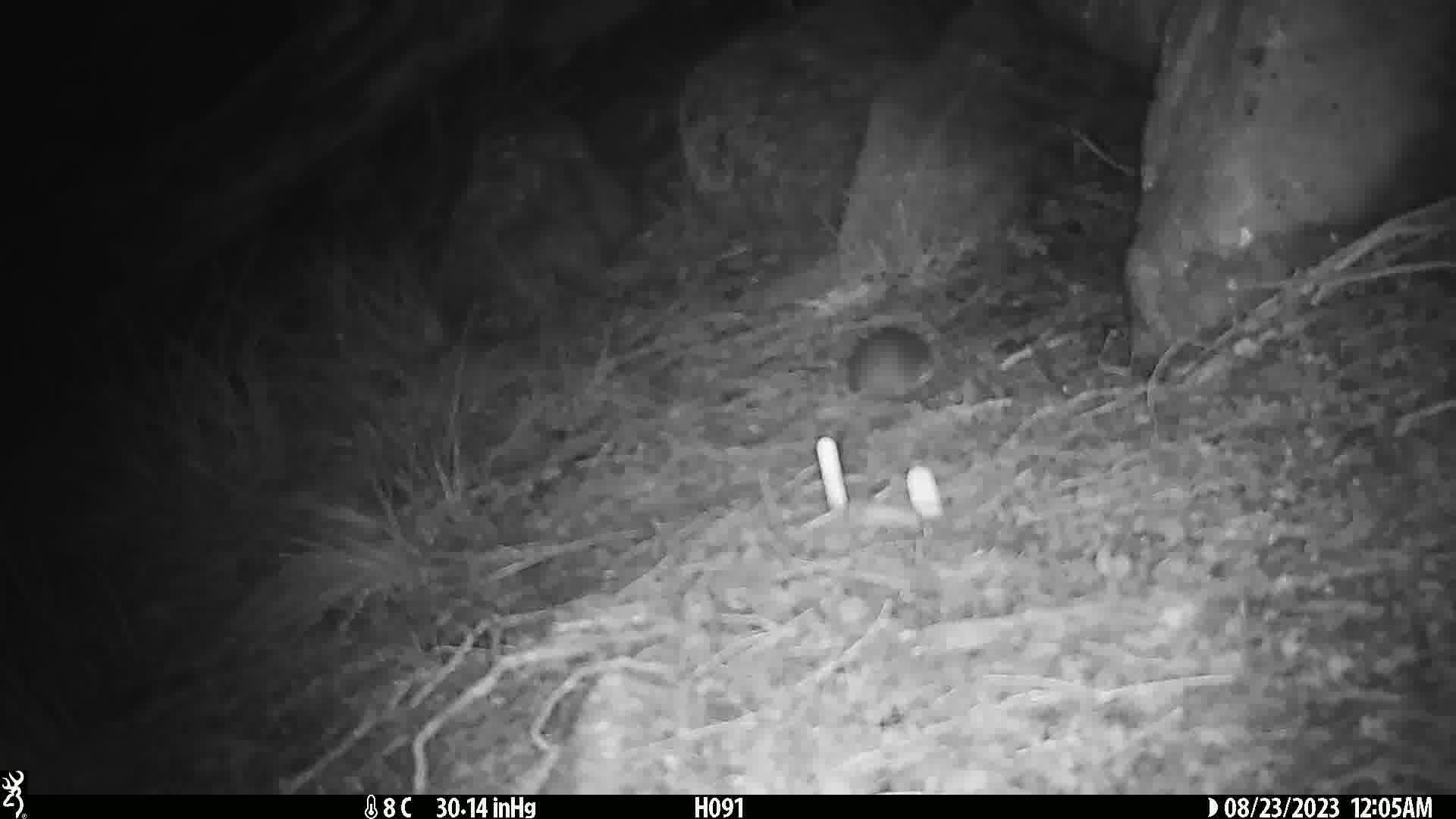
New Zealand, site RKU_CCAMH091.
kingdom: Animalia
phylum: Chordata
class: Mammalia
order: Rodentia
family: Muridae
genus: Rattus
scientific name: Rattus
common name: rat